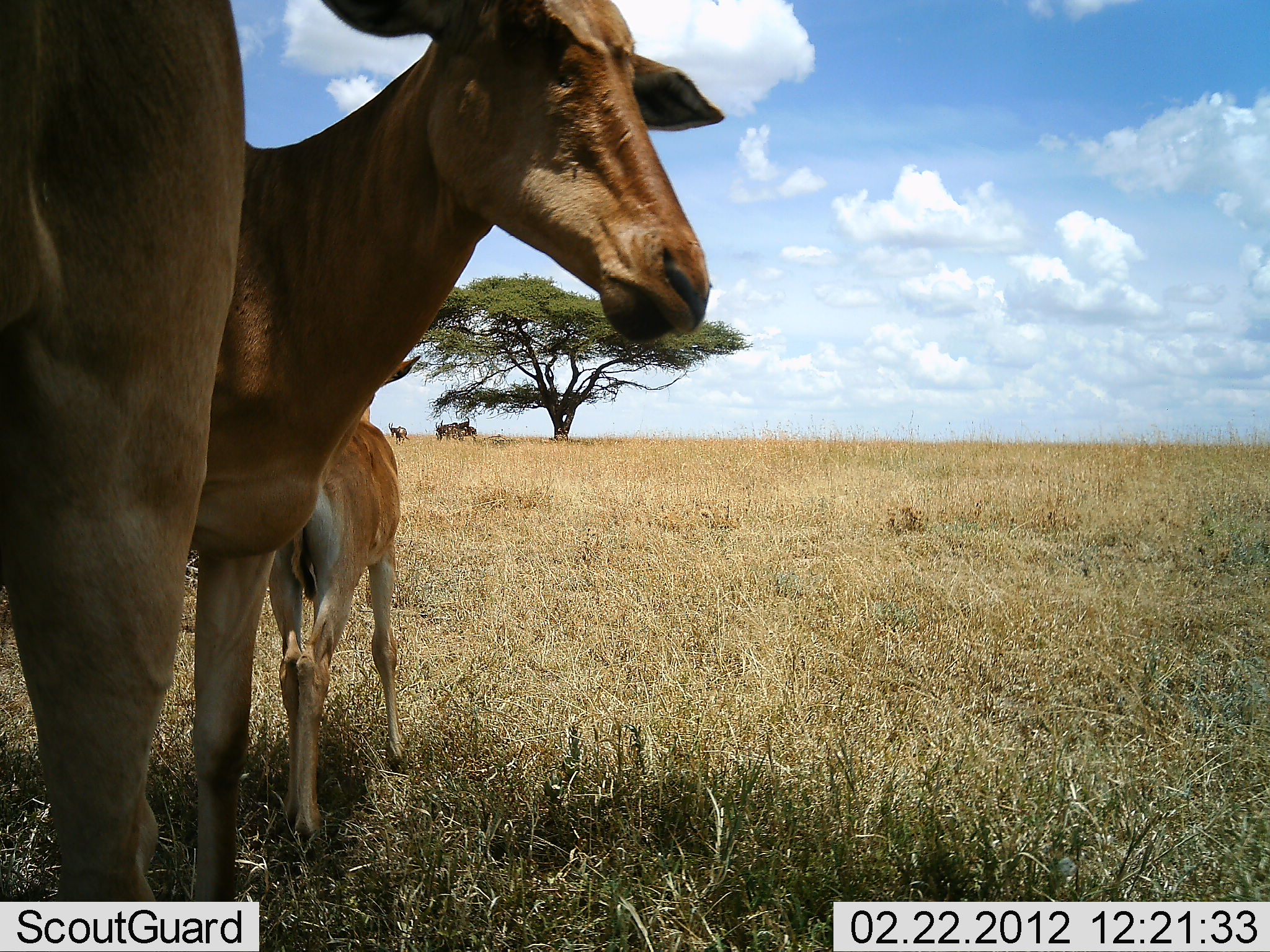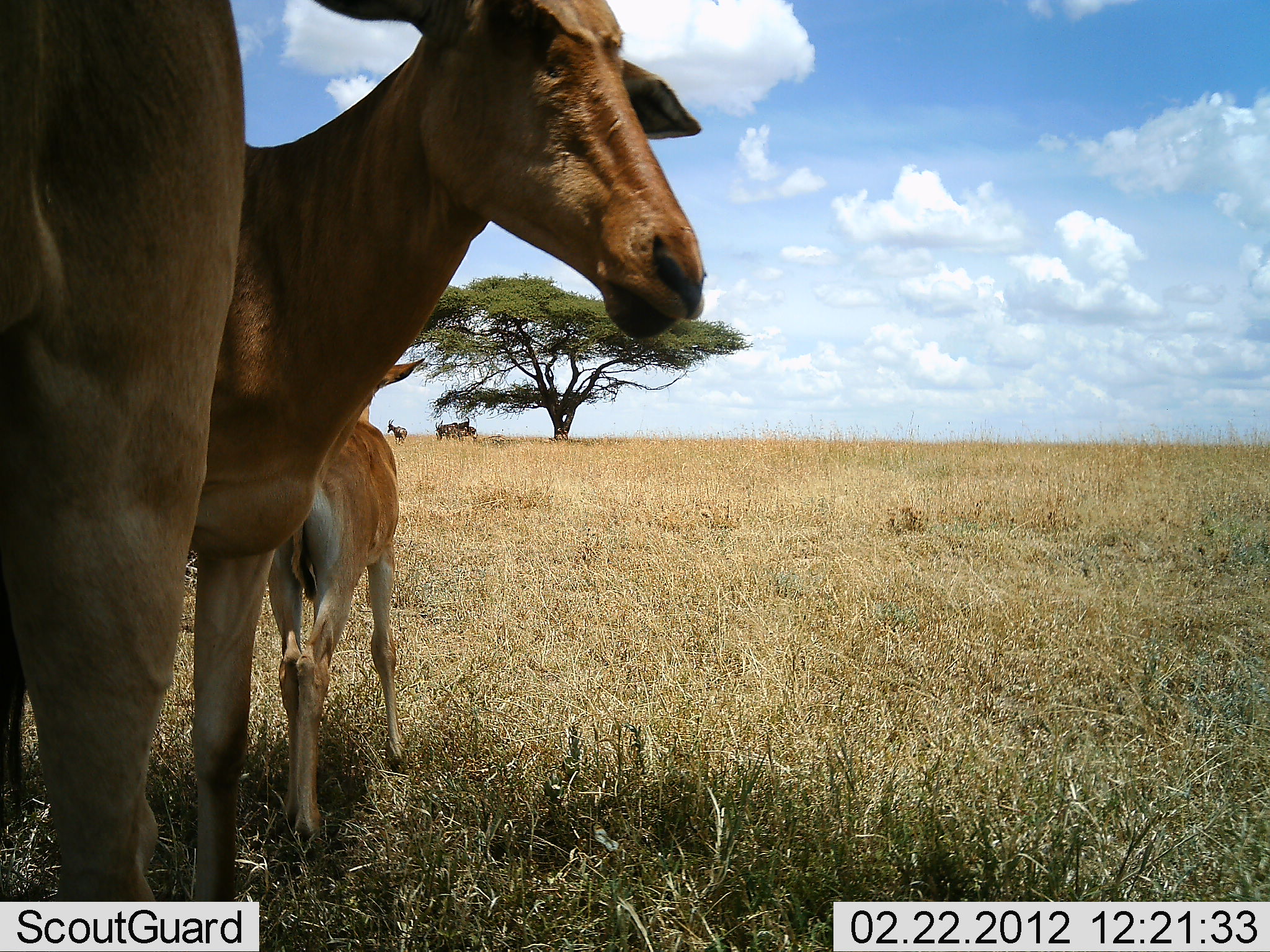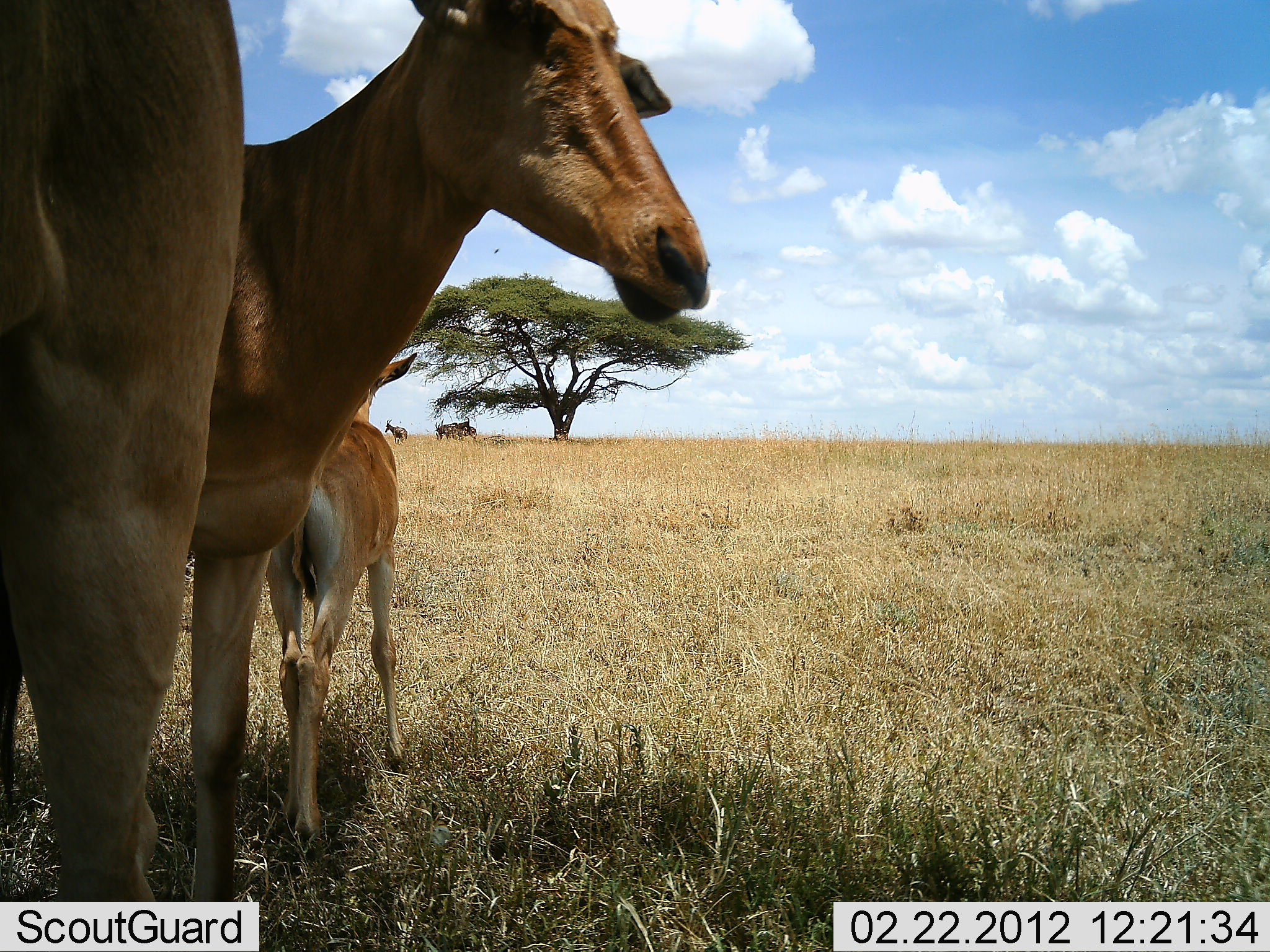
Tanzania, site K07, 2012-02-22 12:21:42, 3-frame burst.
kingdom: Animalia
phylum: Chordata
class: Mammalia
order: Artiodactyla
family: Bovidae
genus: Alcelaphus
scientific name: Alcelaphus buselaphus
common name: hartebeest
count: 3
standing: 96%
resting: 11%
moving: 0%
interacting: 0%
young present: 85%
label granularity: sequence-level